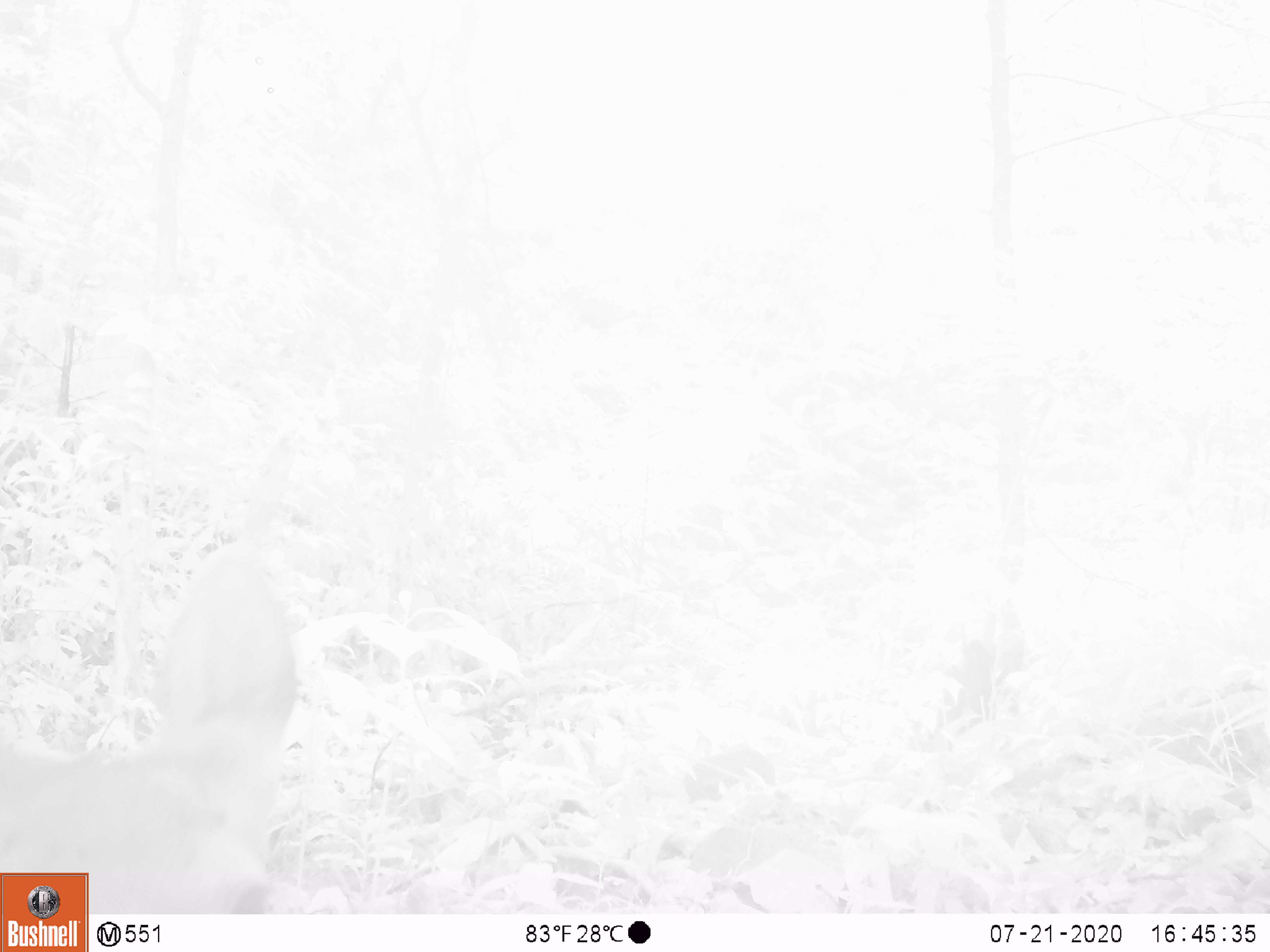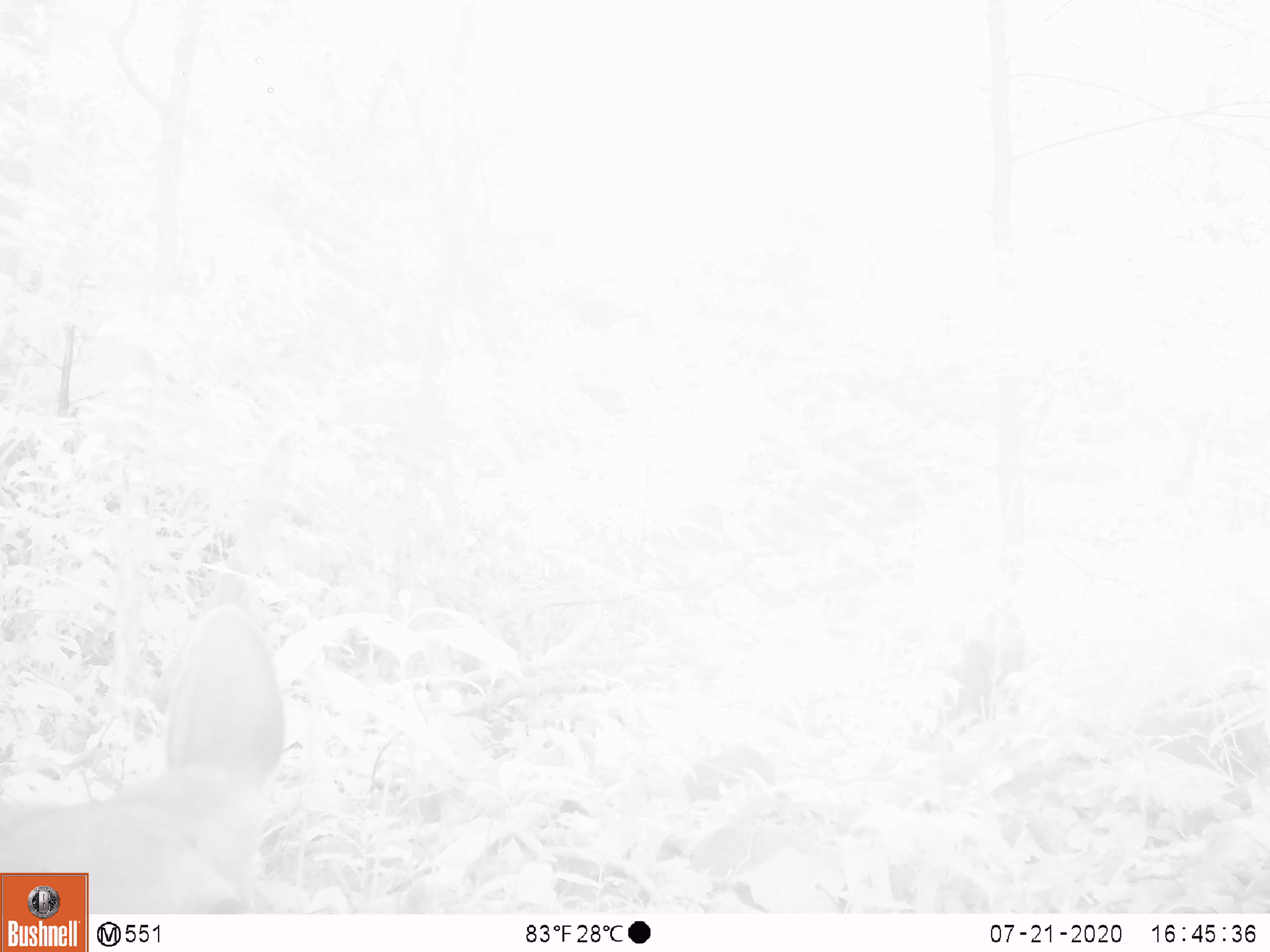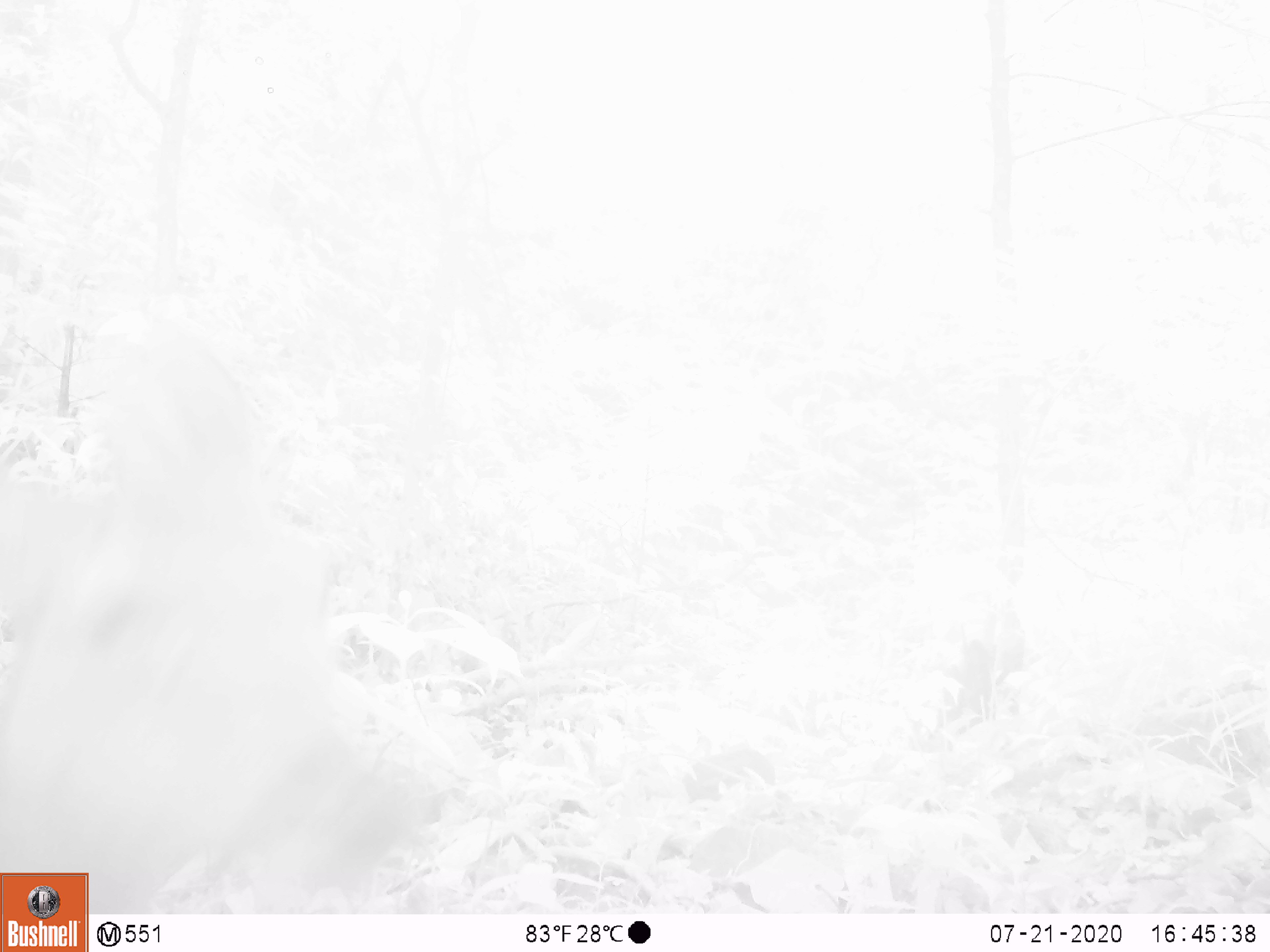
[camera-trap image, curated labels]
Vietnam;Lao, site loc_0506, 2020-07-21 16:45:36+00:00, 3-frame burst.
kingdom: Animalia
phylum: Chordata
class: Mammalia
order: Artiodactyla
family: Cervidae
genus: Rusa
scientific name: Rusa unicolor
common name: sambar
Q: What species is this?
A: Sambar (Rusa unicolor).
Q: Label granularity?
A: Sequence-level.